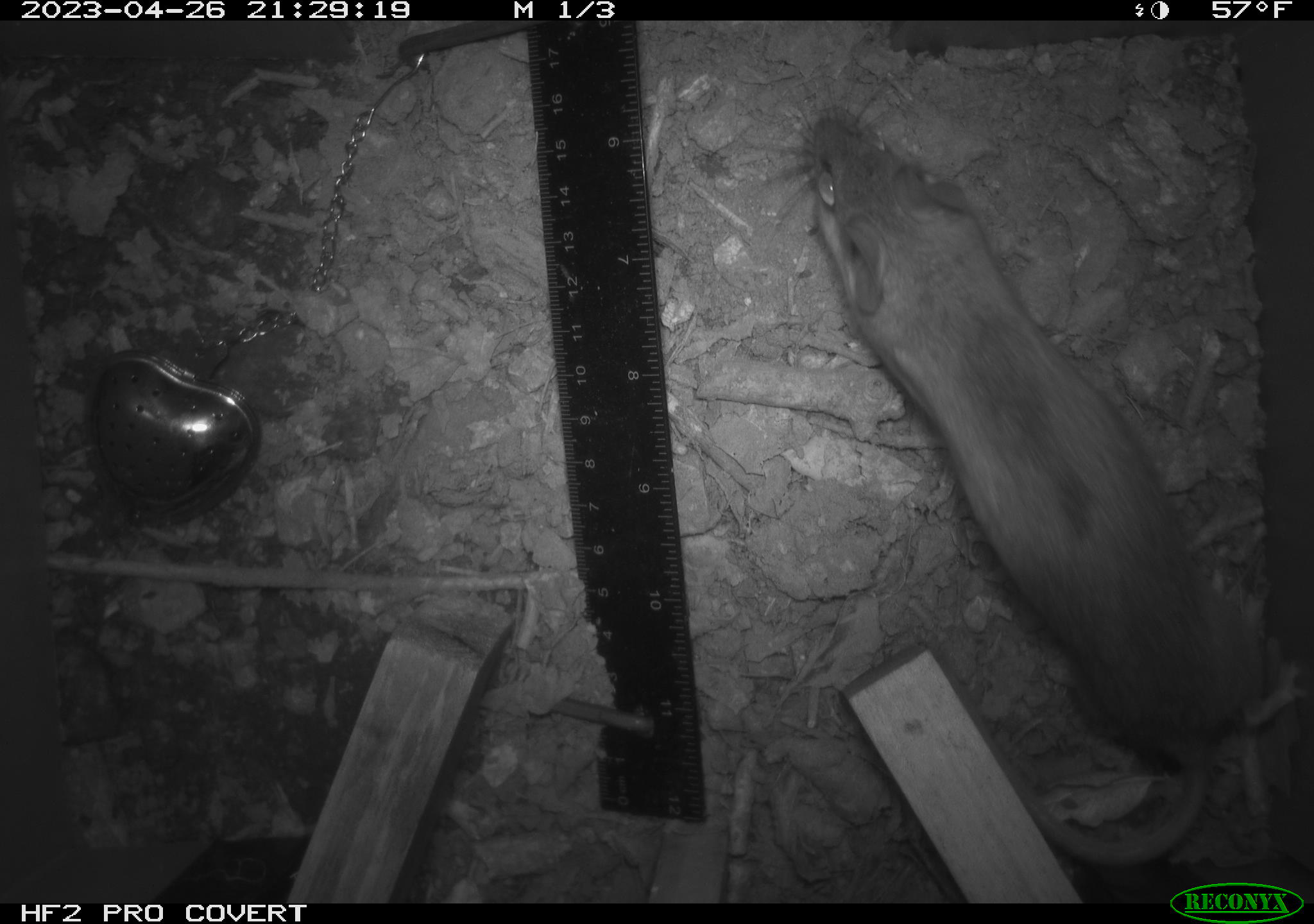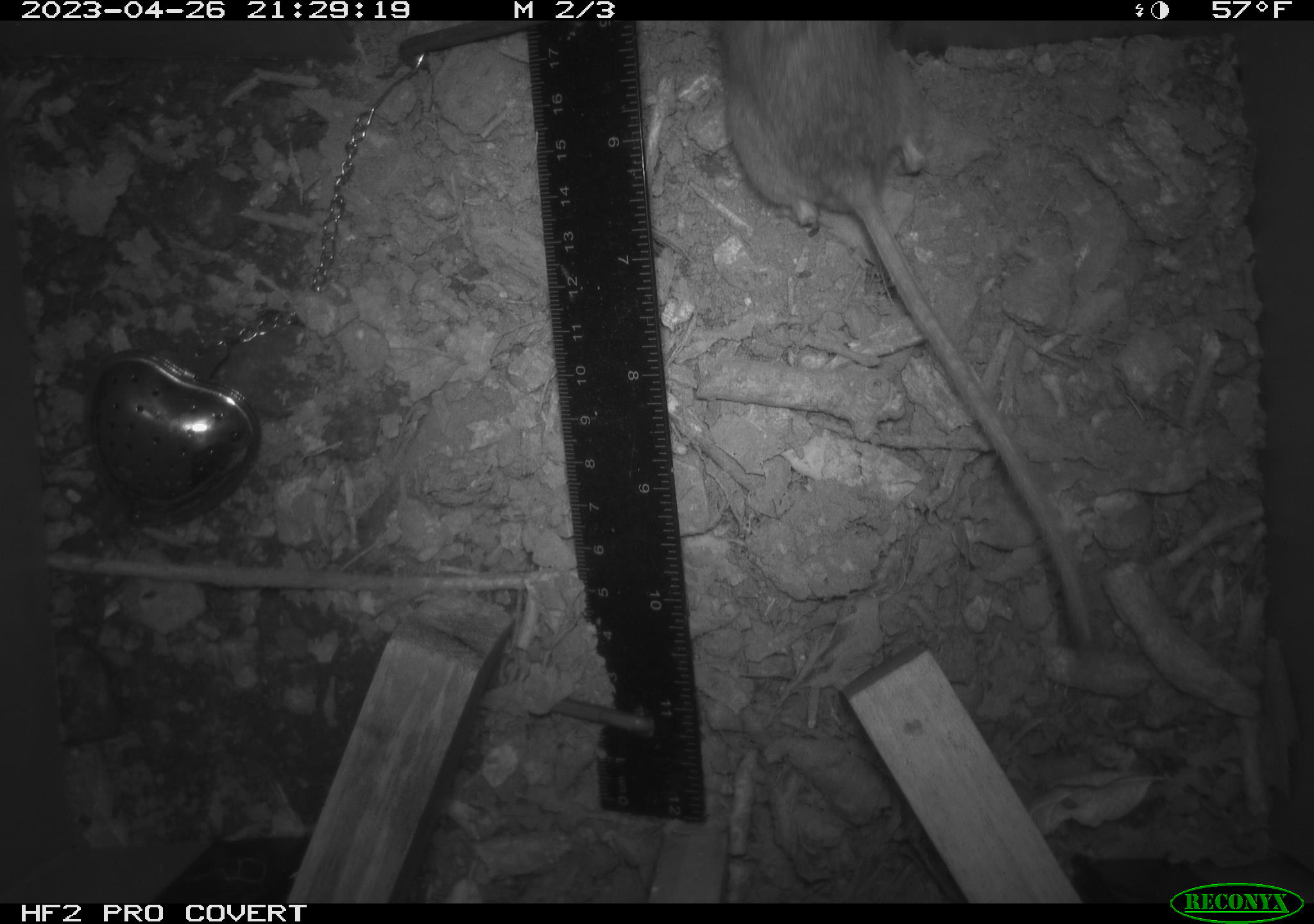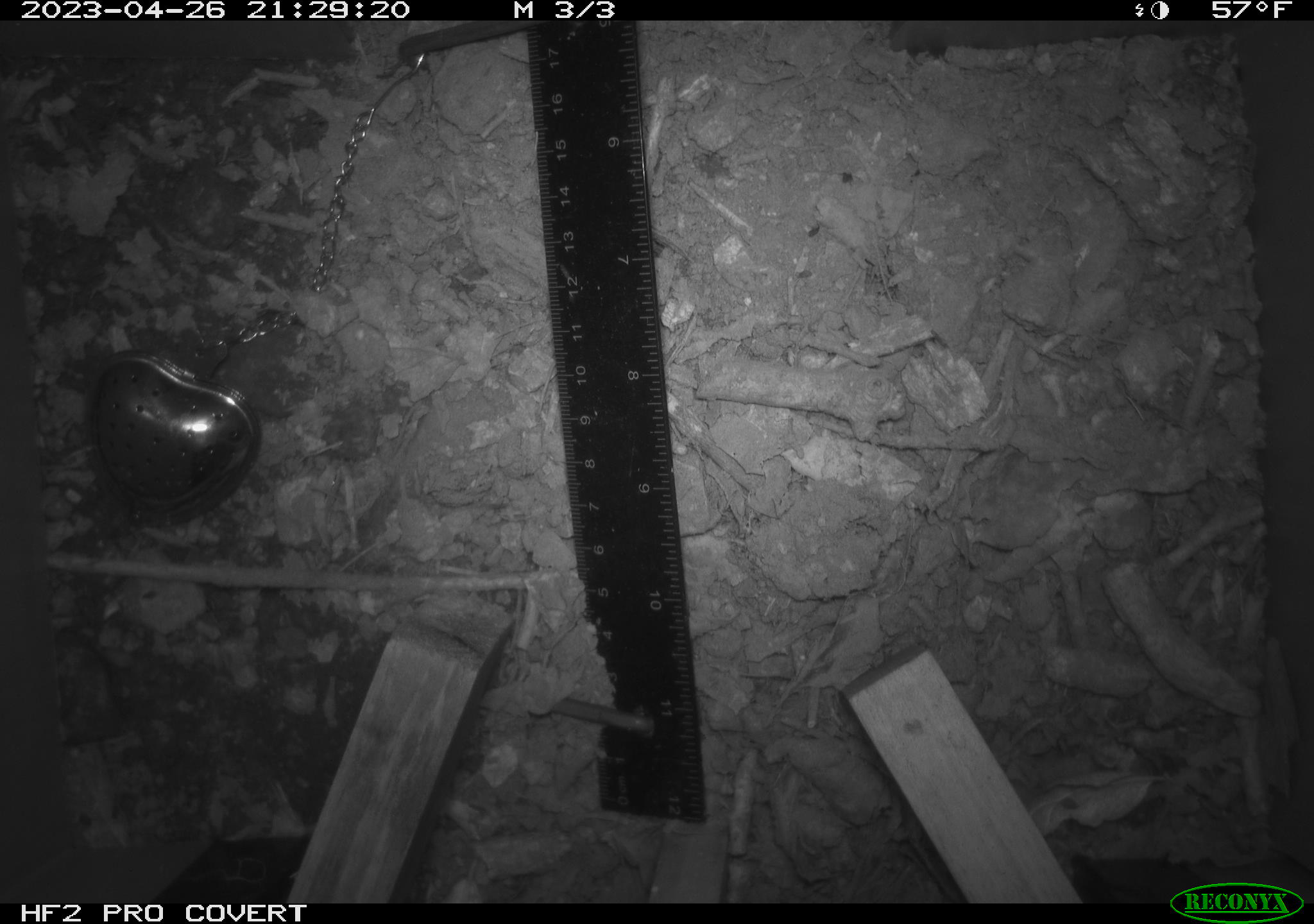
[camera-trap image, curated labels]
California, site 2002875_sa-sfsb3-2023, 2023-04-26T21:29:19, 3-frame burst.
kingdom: Animalia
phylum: Chordata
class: Mammalia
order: Rodentia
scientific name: Rodentia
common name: mouse species